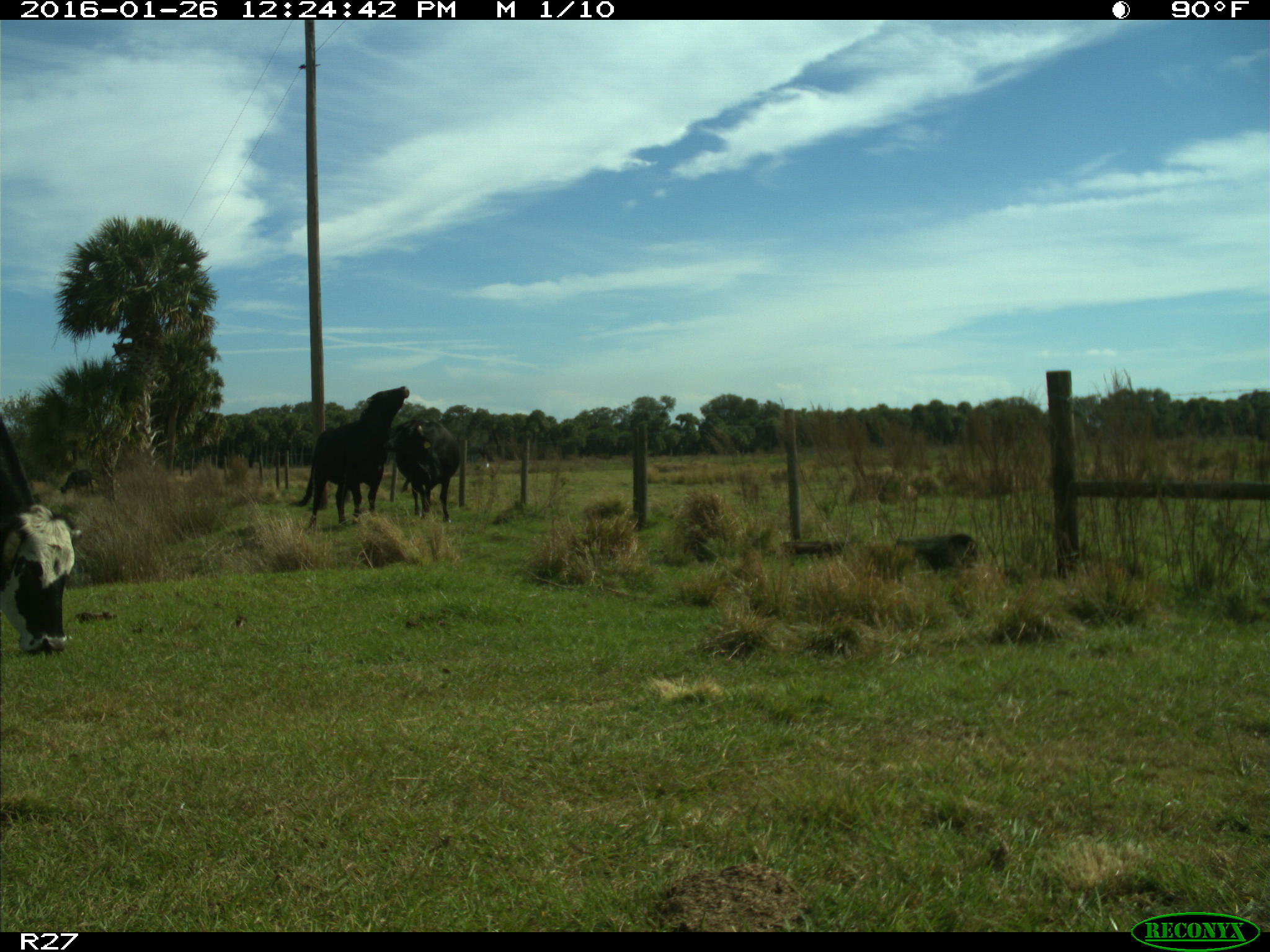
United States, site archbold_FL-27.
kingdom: Animalia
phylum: Chordata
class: Mammalia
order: Artiodactyla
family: Bovidae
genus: Bos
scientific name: Bos taurus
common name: domestic cow